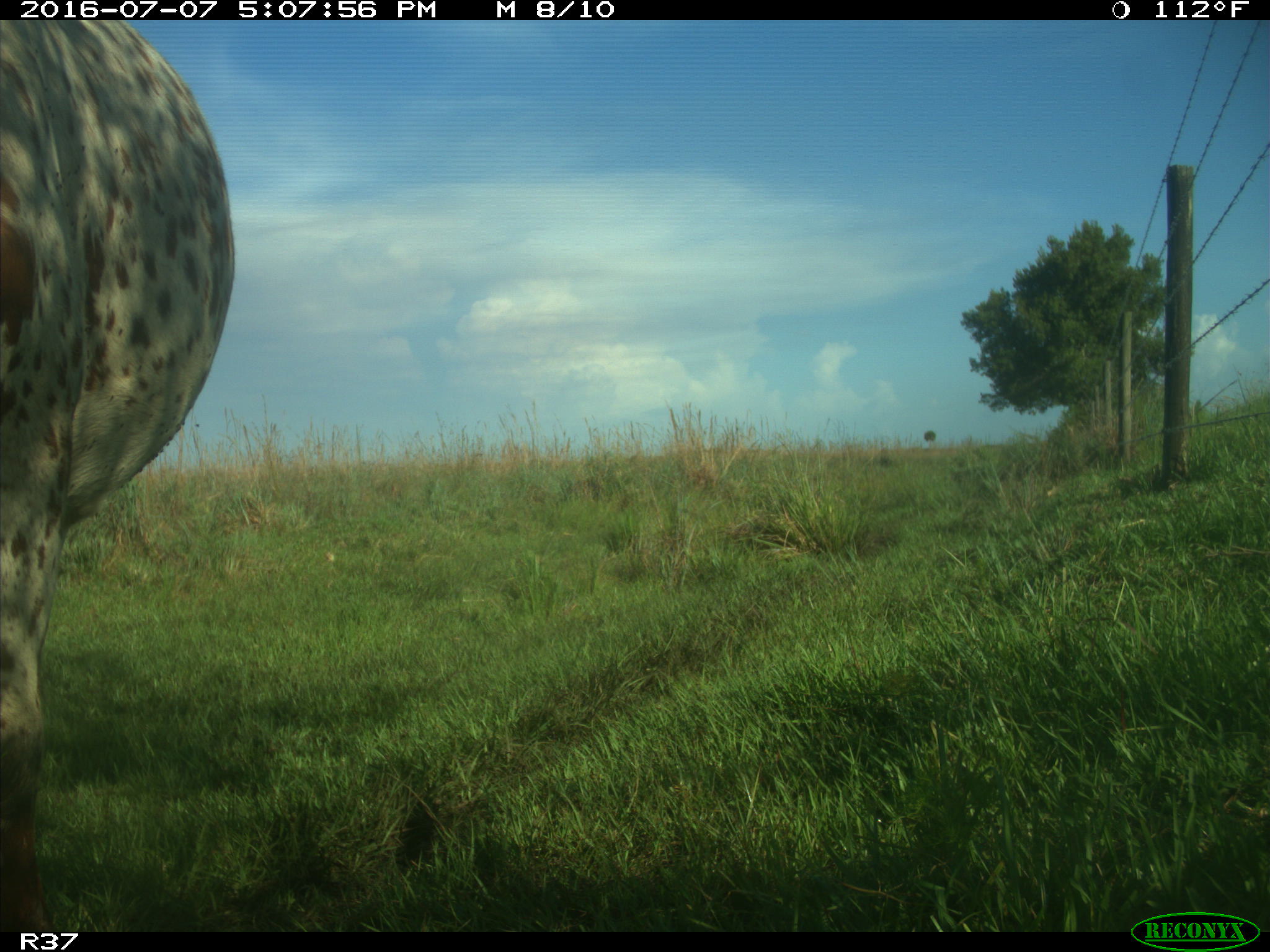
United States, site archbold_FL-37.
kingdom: Animalia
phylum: Chordata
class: Mammalia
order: Artiodactyla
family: Bovidae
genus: Bos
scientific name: Bos taurus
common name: domestic cow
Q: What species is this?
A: Bos taurus (domestic cow).